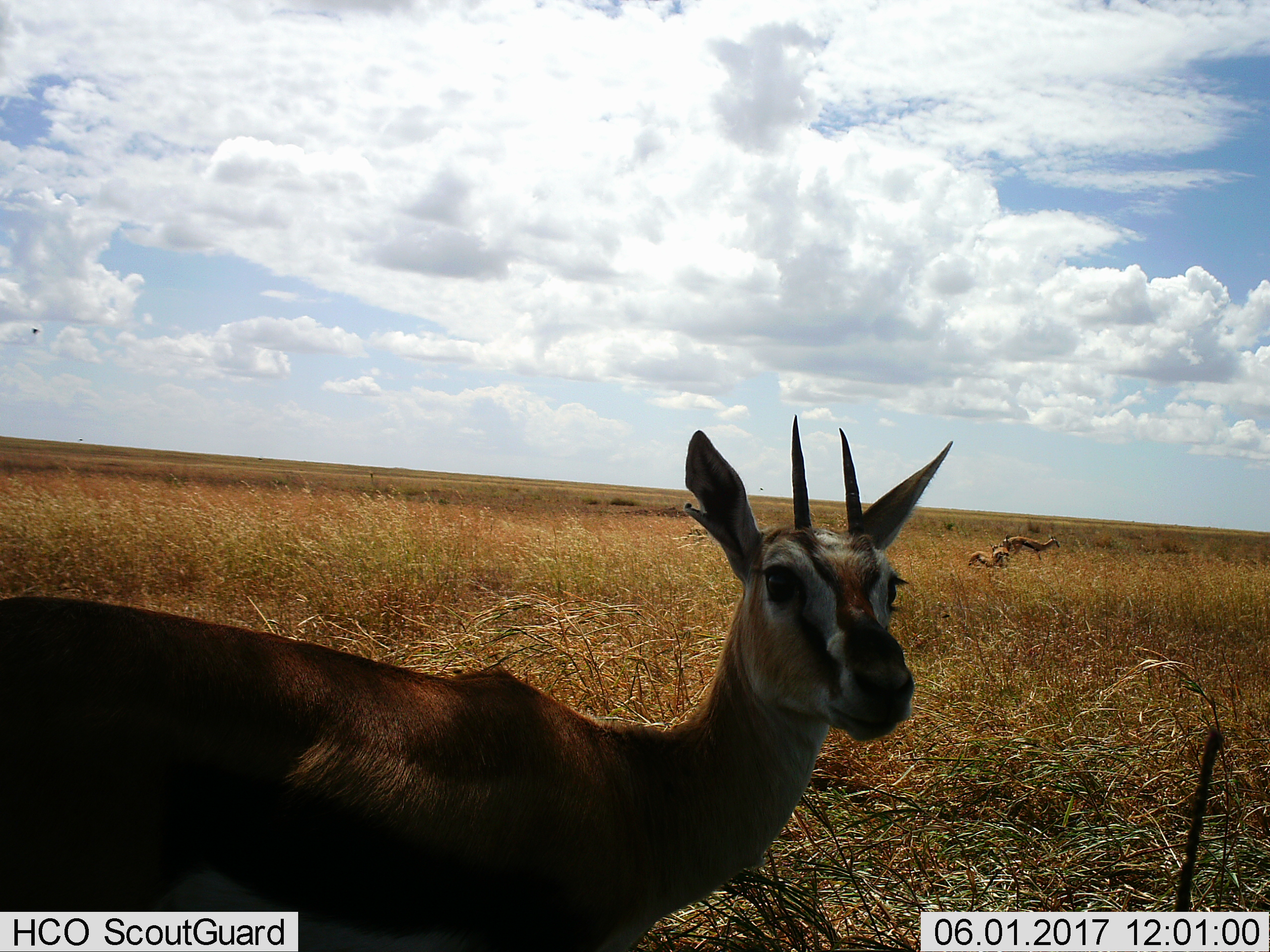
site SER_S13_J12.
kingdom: Animalia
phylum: Chordata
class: Mammalia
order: Artiodactyla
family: Bovidae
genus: Eudorcas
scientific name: Eudorcas thomsonii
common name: thomson's gazelle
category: gazellethomsons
Gazellethomsons (thomson's gazelle) (Eudorcas thomsonii), count 3. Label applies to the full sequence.